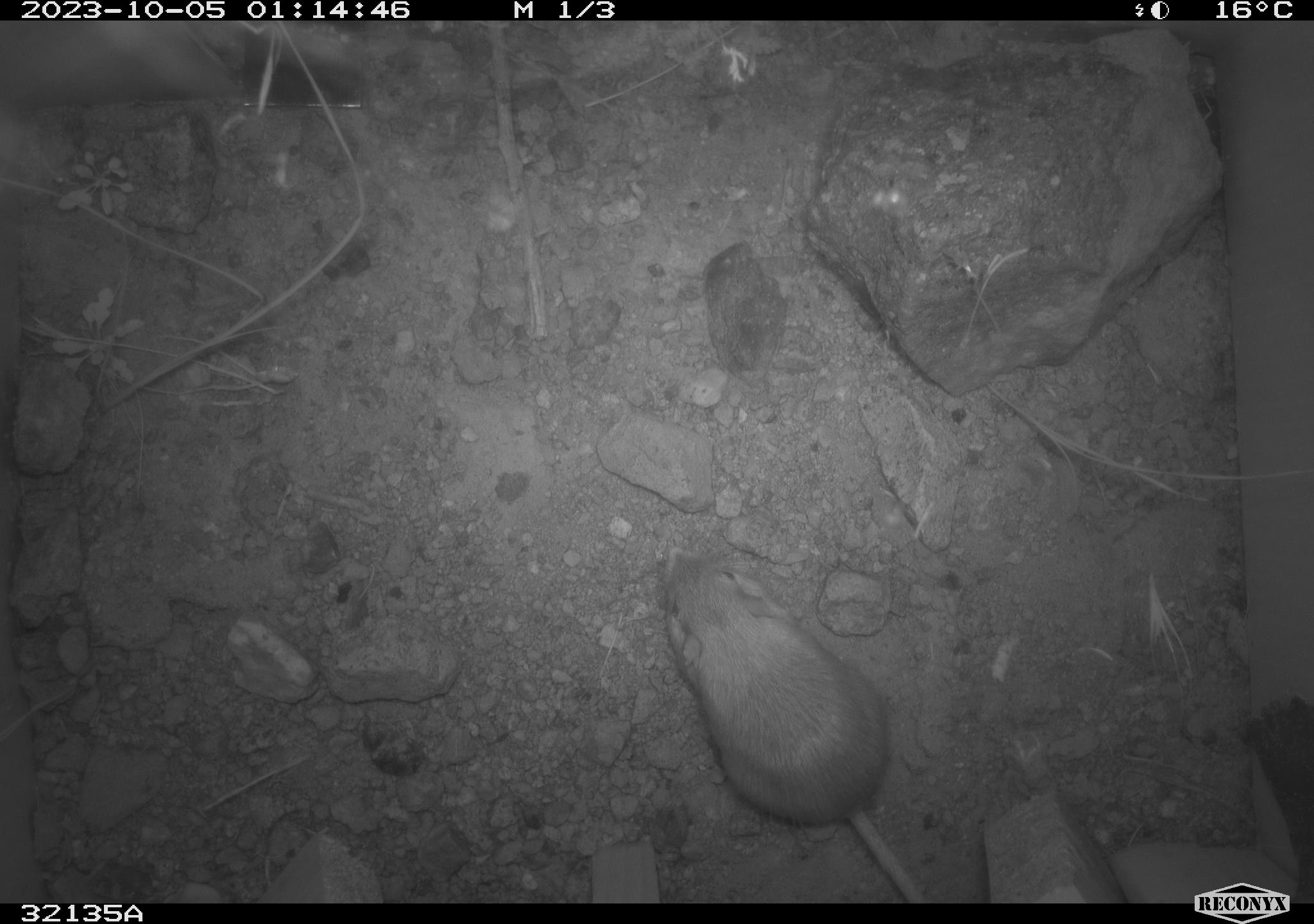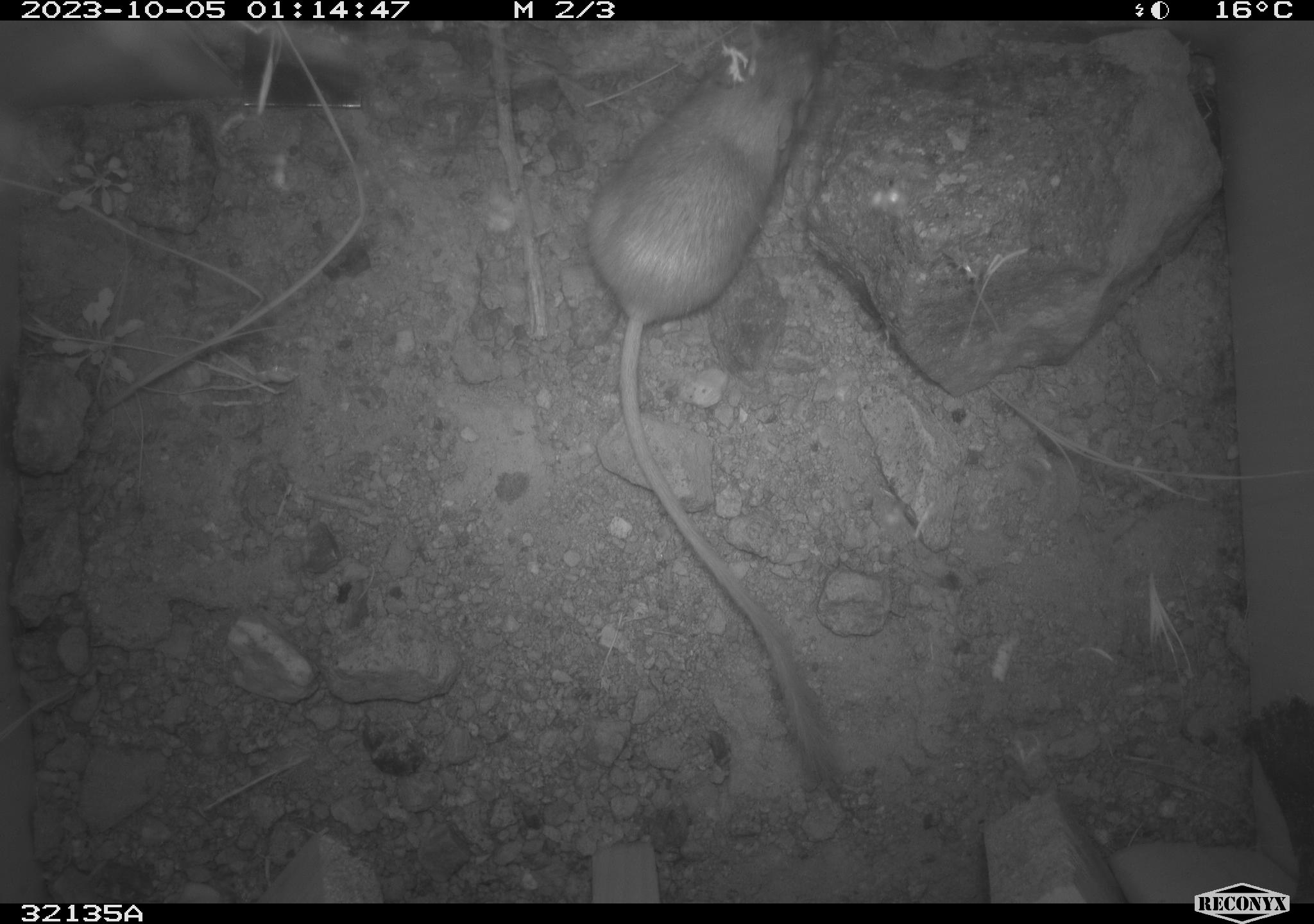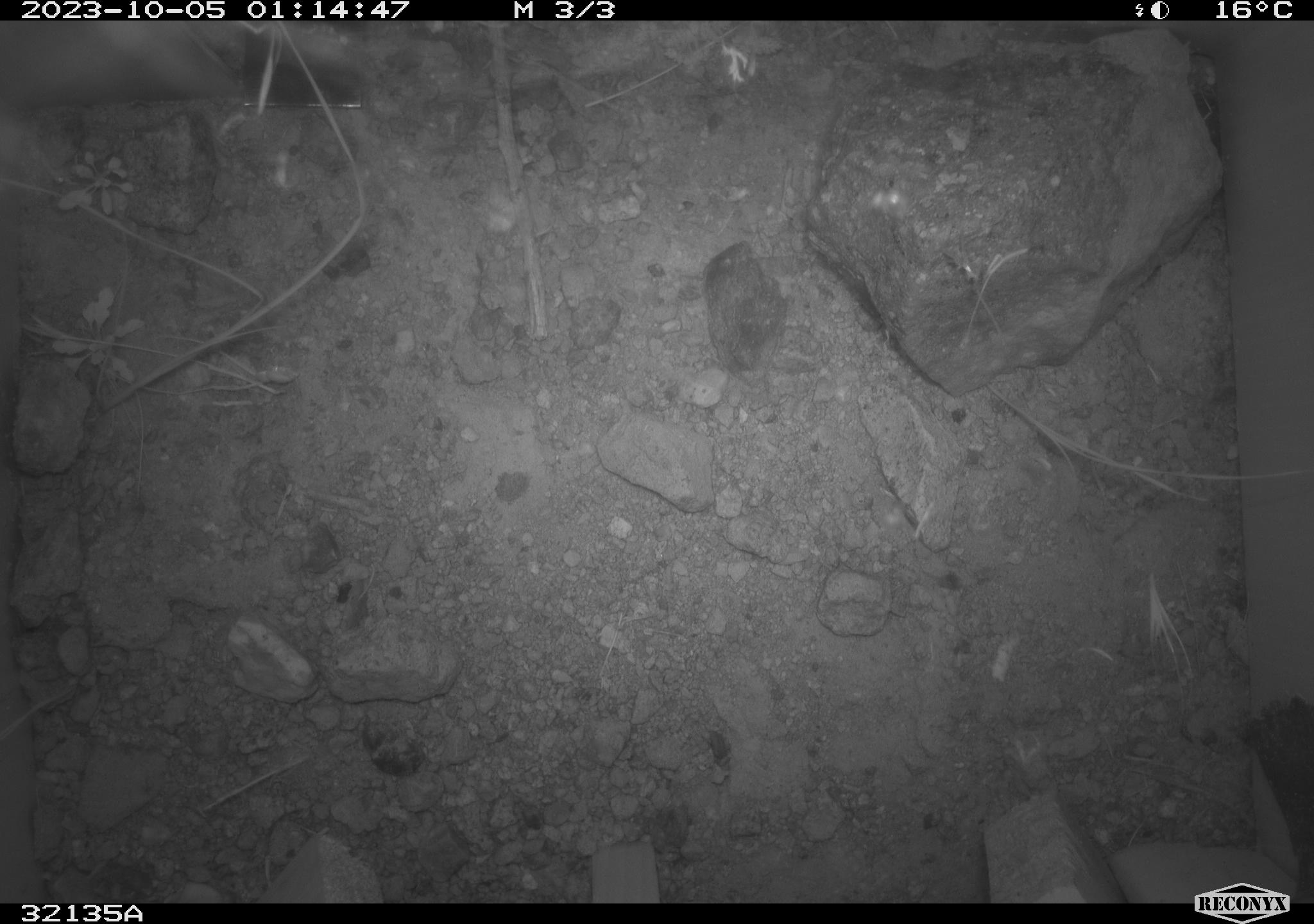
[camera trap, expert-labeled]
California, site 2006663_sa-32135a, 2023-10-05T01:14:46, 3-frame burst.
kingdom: Animalia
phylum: Chordata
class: Mammalia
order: Rodentia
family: Heteromyidae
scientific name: Heteromyidae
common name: kangaroo rats and pocket mice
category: heteromyidae family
Heteromyidae family (kangaroo rats and pocket mice) (Heteromyidae).